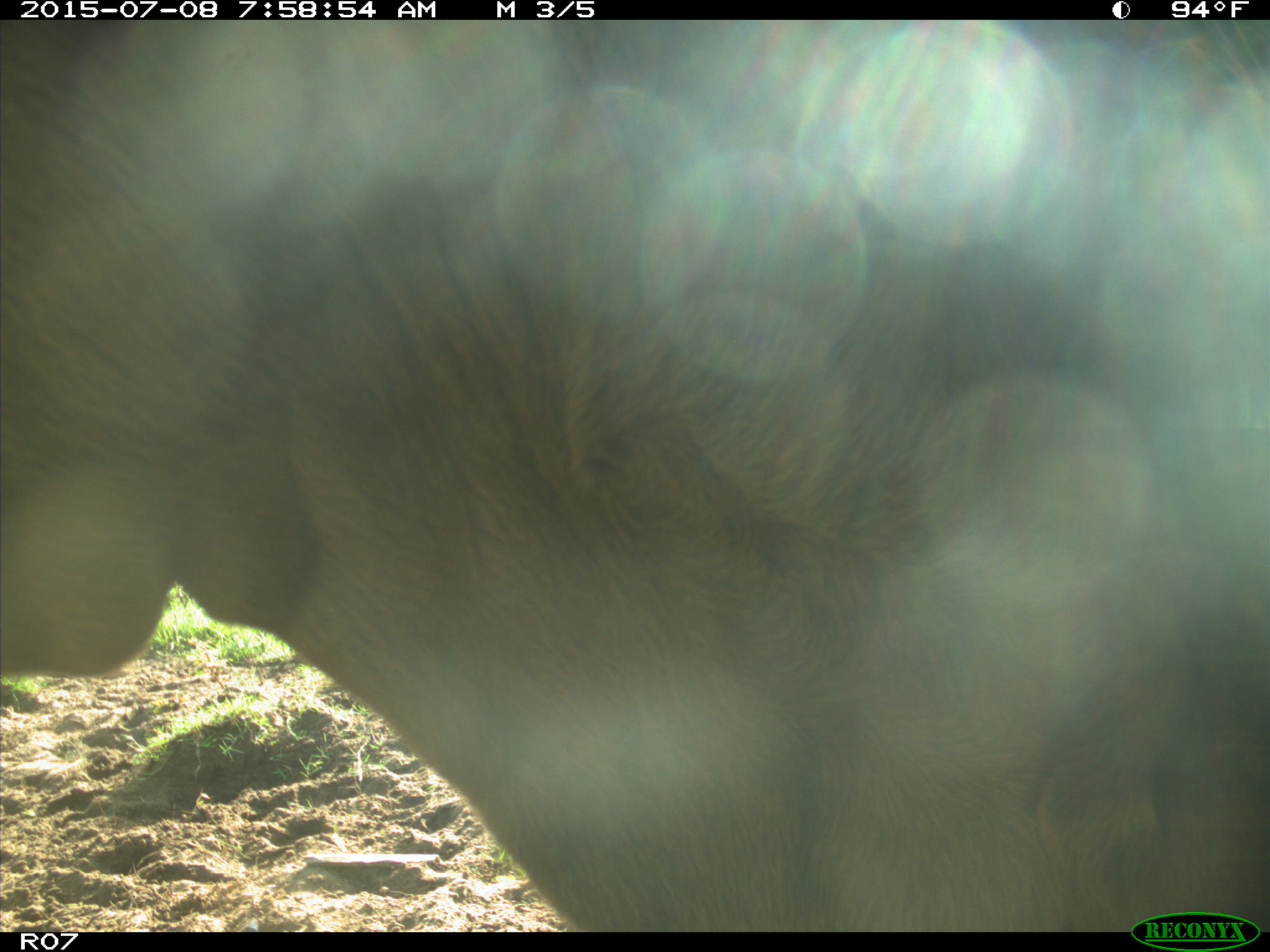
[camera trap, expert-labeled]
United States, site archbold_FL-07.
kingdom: Animalia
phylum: Chordata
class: Mammalia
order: Artiodactyla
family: Bovidae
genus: Bos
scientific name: Bos taurus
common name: domestic cow